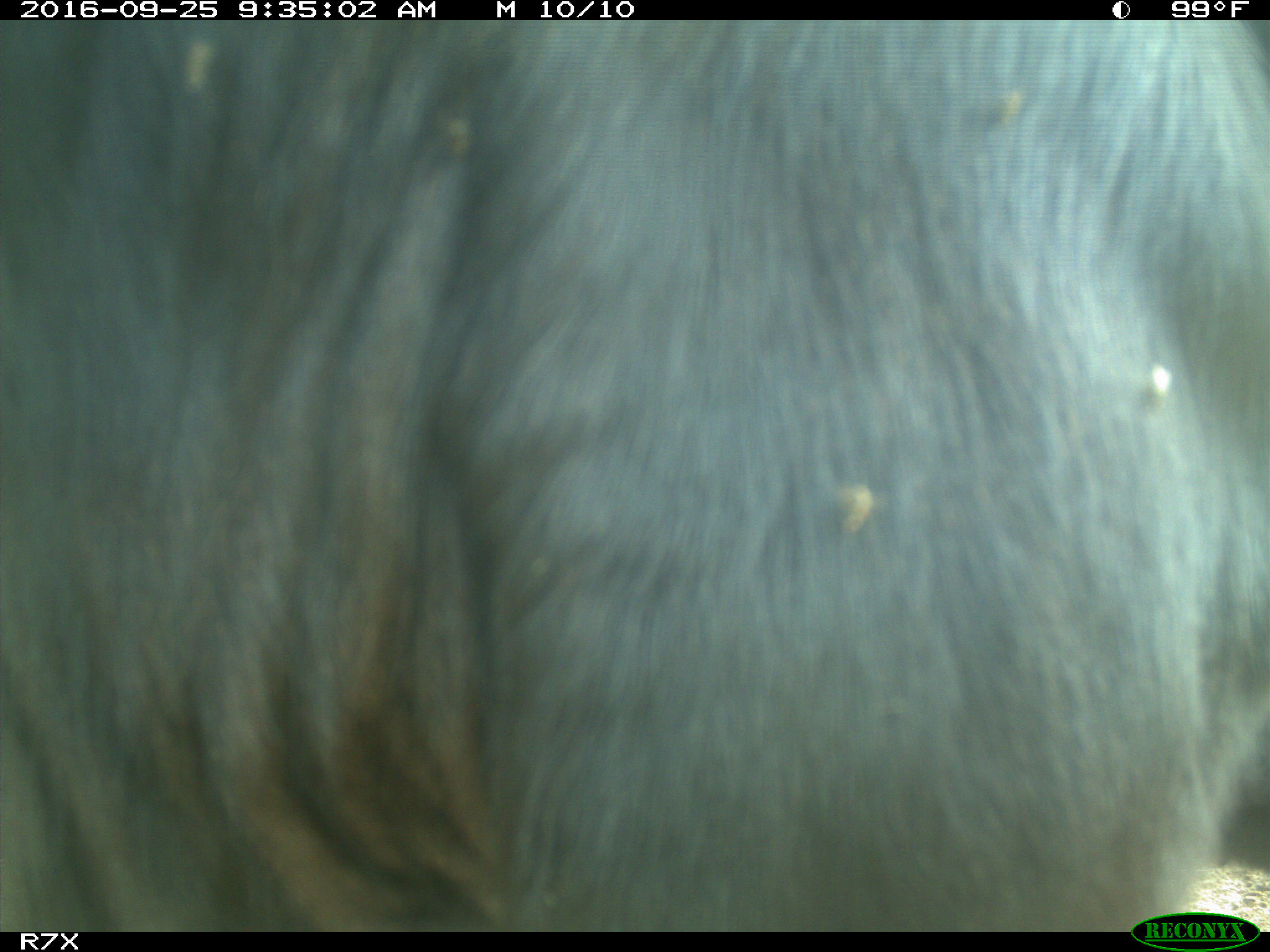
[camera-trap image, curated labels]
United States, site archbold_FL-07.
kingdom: Animalia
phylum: Chordata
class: Mammalia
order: Artiodactyla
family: Bovidae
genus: Bos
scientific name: Bos taurus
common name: domestic cow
Bos taurus (domestic cow).